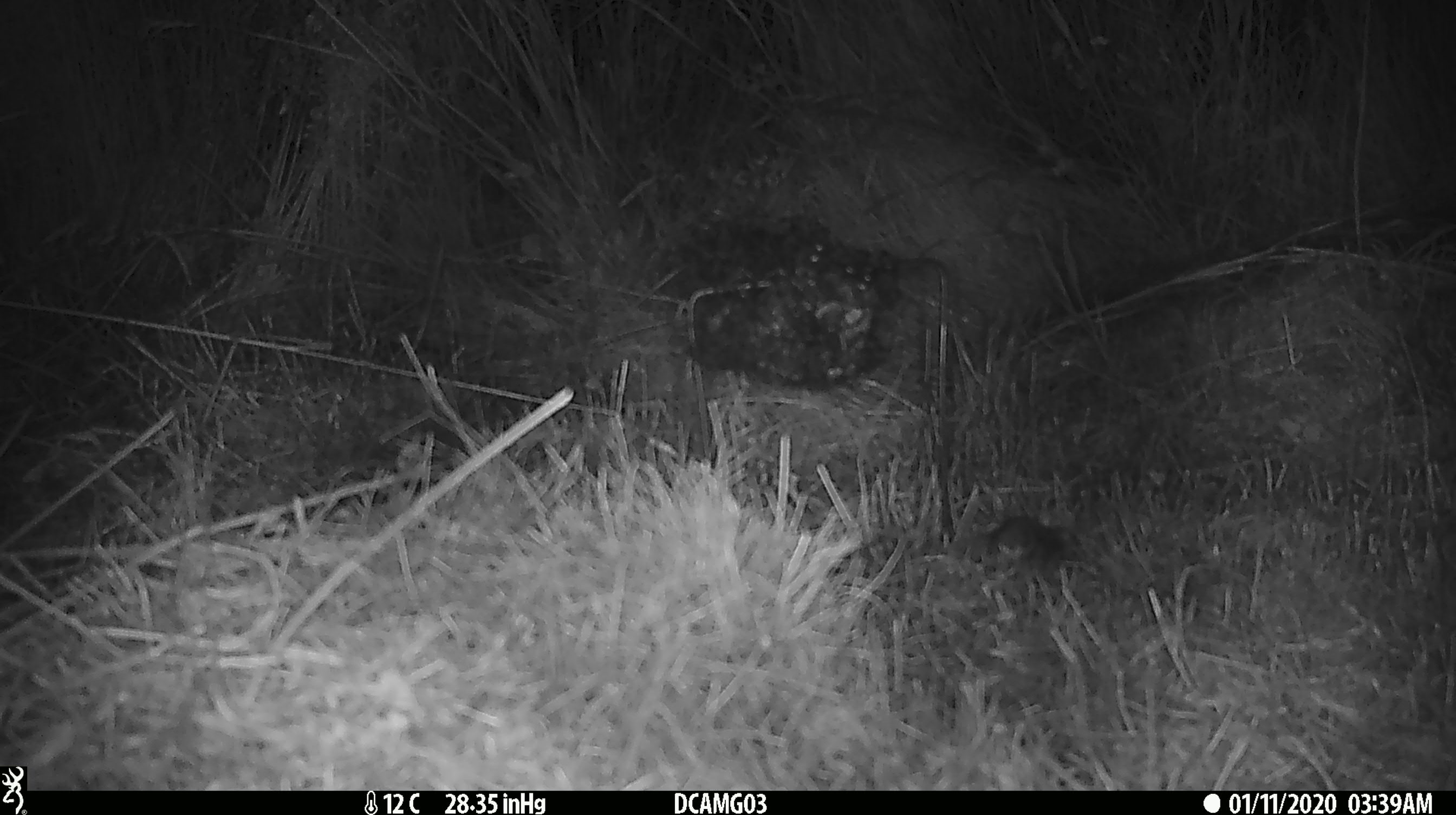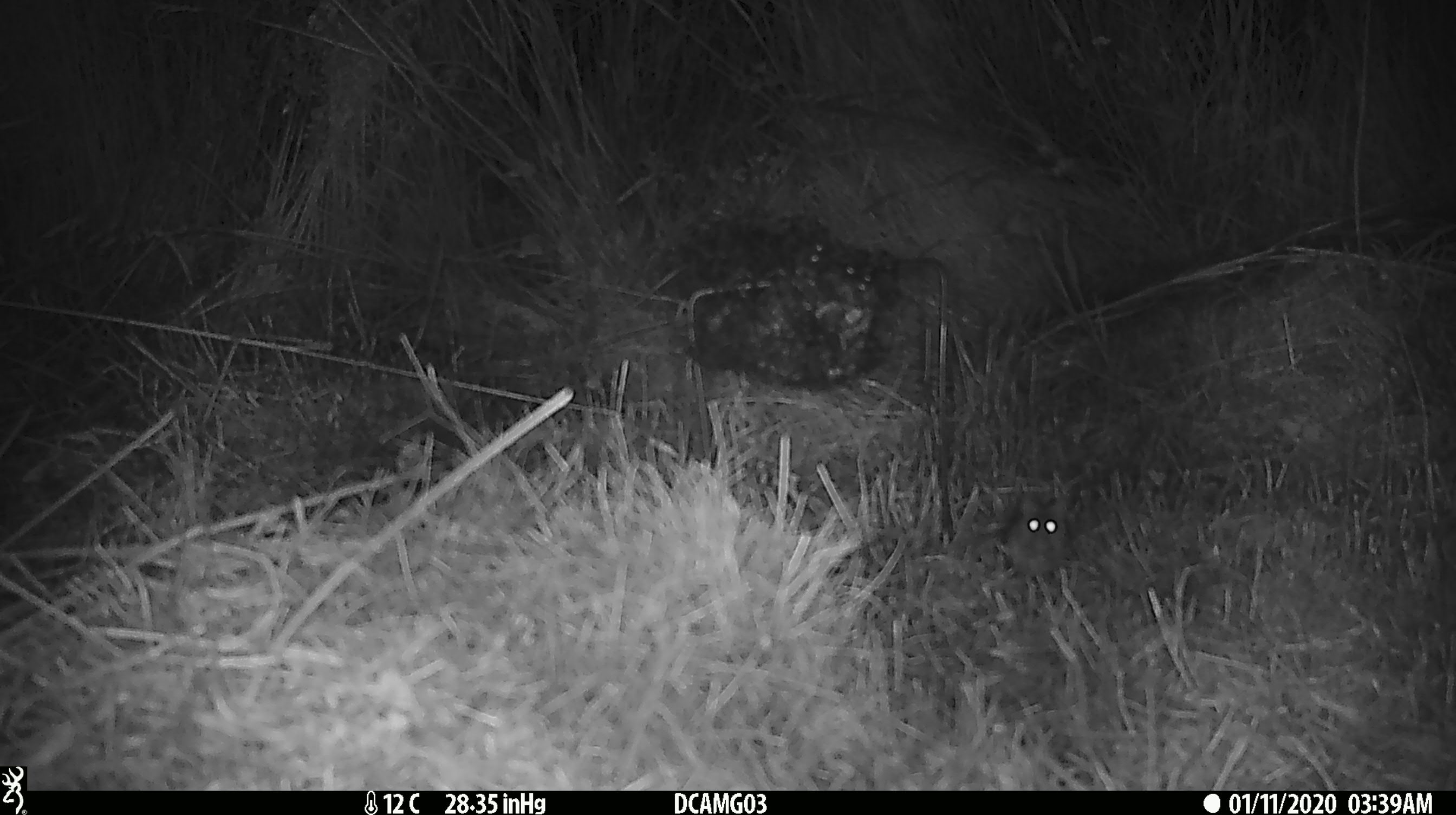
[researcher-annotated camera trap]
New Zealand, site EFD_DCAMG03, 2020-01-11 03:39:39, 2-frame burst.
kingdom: Animalia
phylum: Chordata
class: Mammalia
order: Rodentia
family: Muridae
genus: Mus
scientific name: Mus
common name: mouse